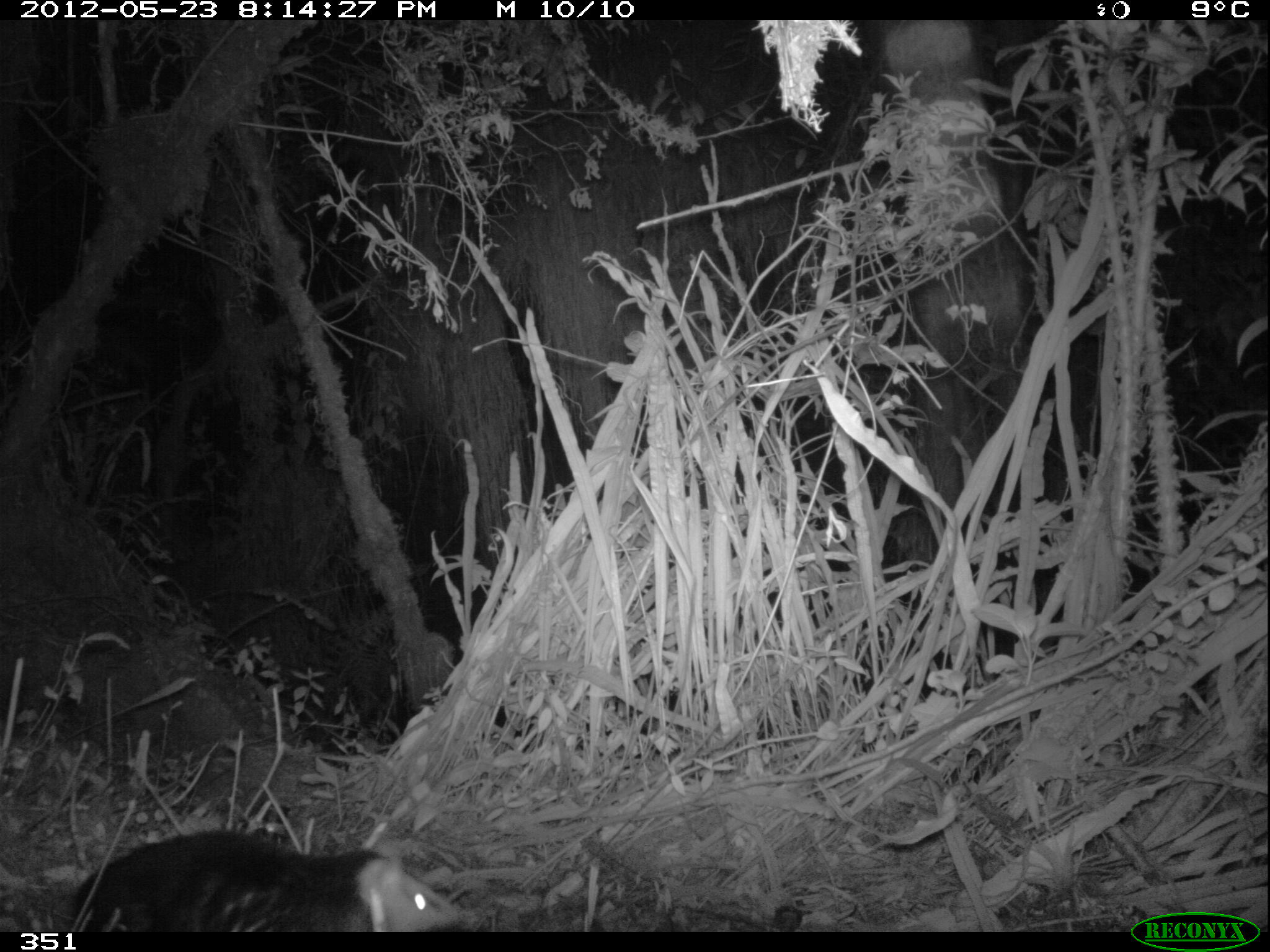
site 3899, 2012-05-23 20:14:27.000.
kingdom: Animalia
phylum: Chordata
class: Mammalia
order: Didelphimorphia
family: Didelphidae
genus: Didelphis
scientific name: Didelphis pernigra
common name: andean white-eared opossum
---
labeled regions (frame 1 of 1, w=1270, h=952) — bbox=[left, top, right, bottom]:
didelphis pernigra: bbox=[69, 830, 468, 932]